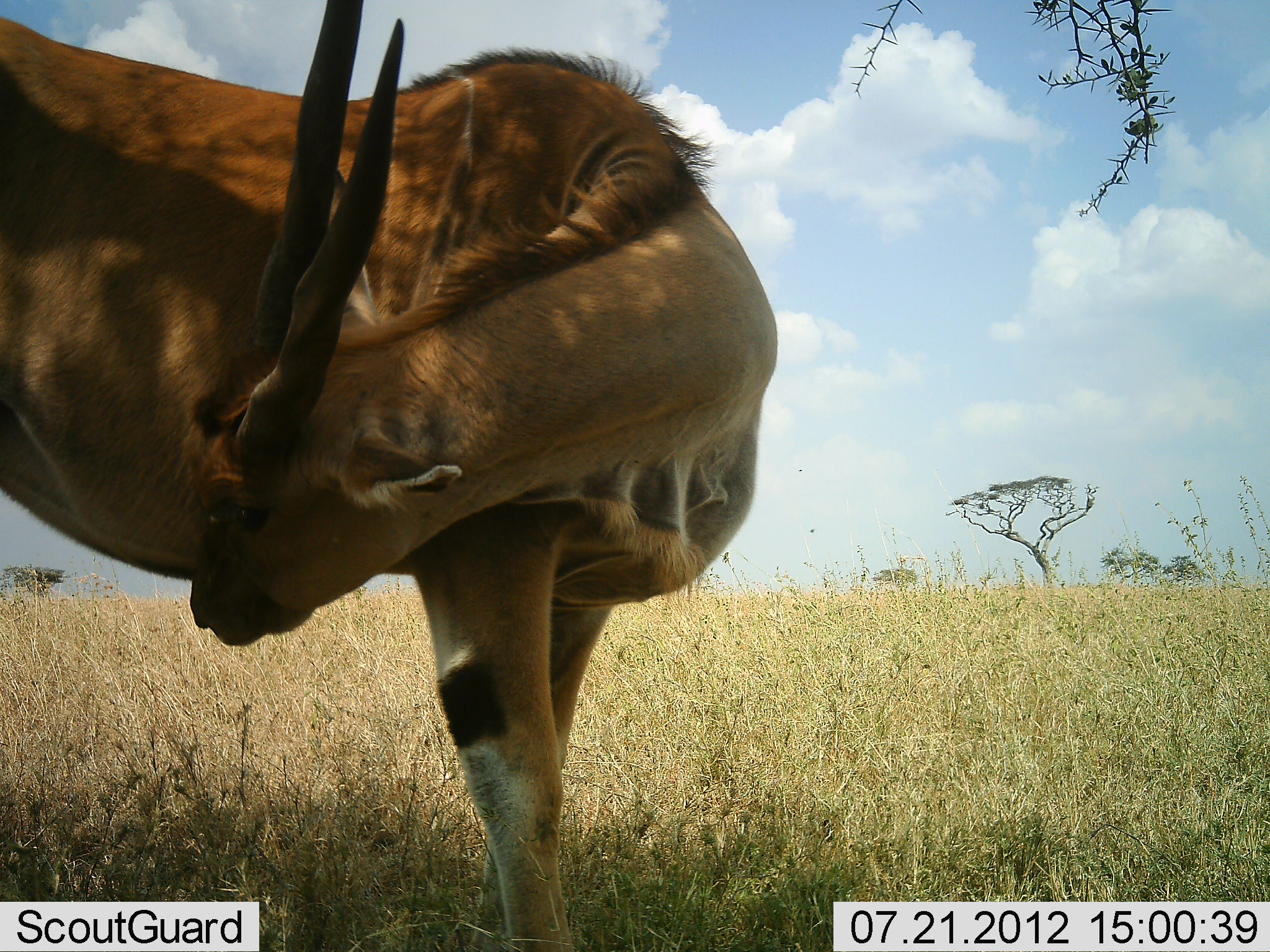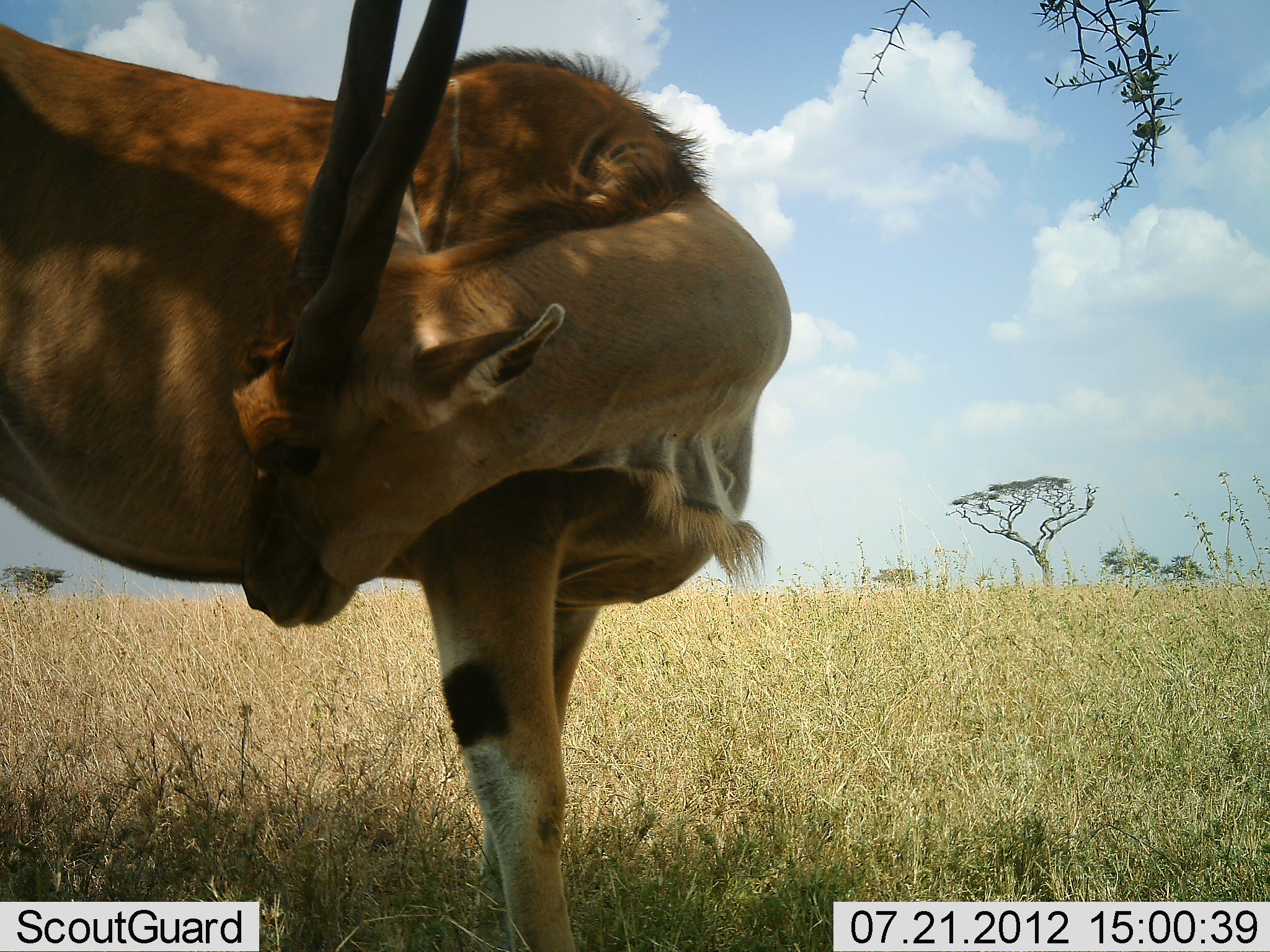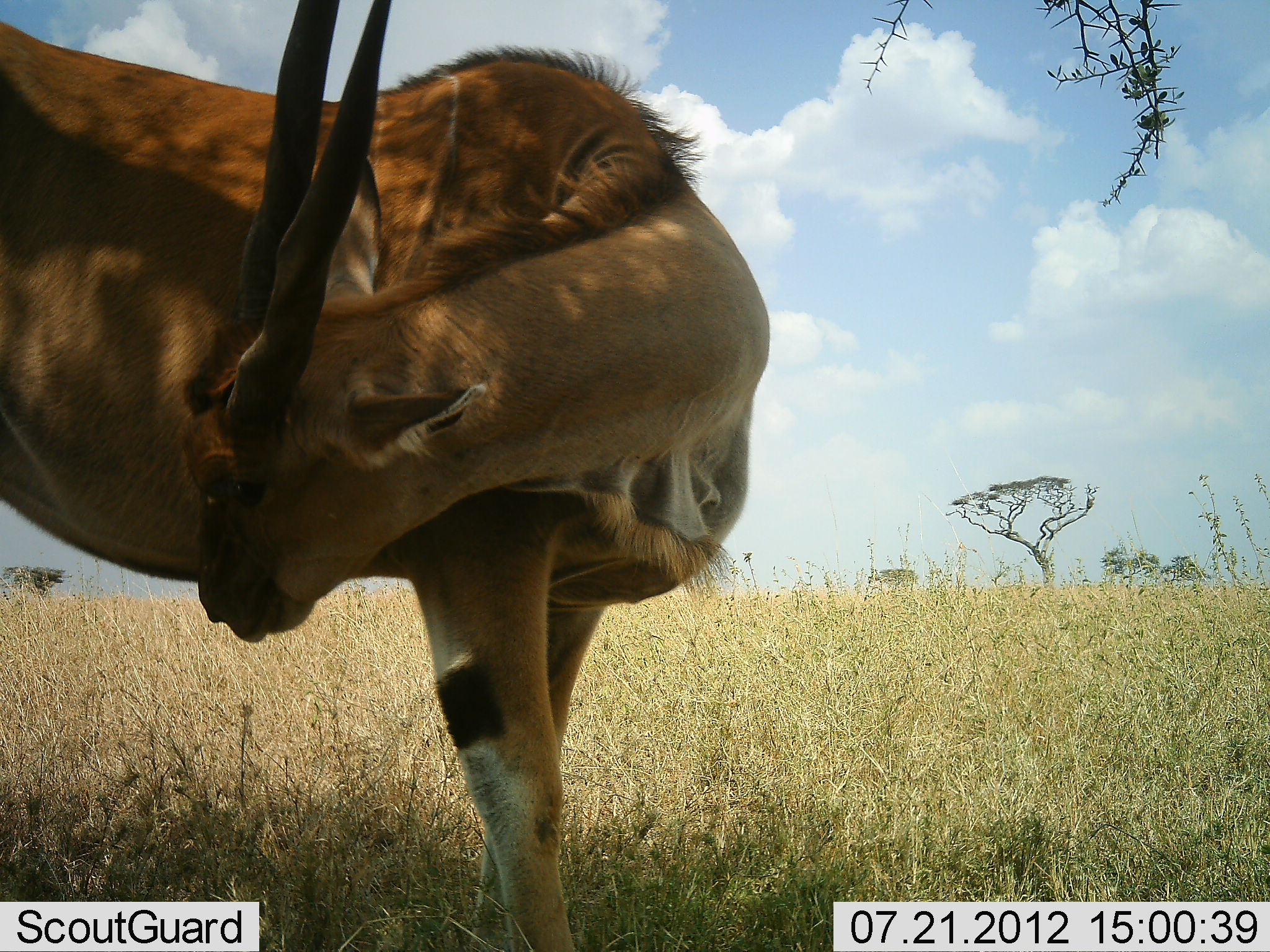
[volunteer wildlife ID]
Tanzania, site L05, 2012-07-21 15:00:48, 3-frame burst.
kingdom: Animalia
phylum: Chordata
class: Mammalia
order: Artiodactyla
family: Bovidae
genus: Tragelaphus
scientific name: Tragelaphus oryx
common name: eland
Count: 1.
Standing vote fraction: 100%.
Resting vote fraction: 0%.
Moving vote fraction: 0%.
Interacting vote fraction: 0%.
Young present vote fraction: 0%.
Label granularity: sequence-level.